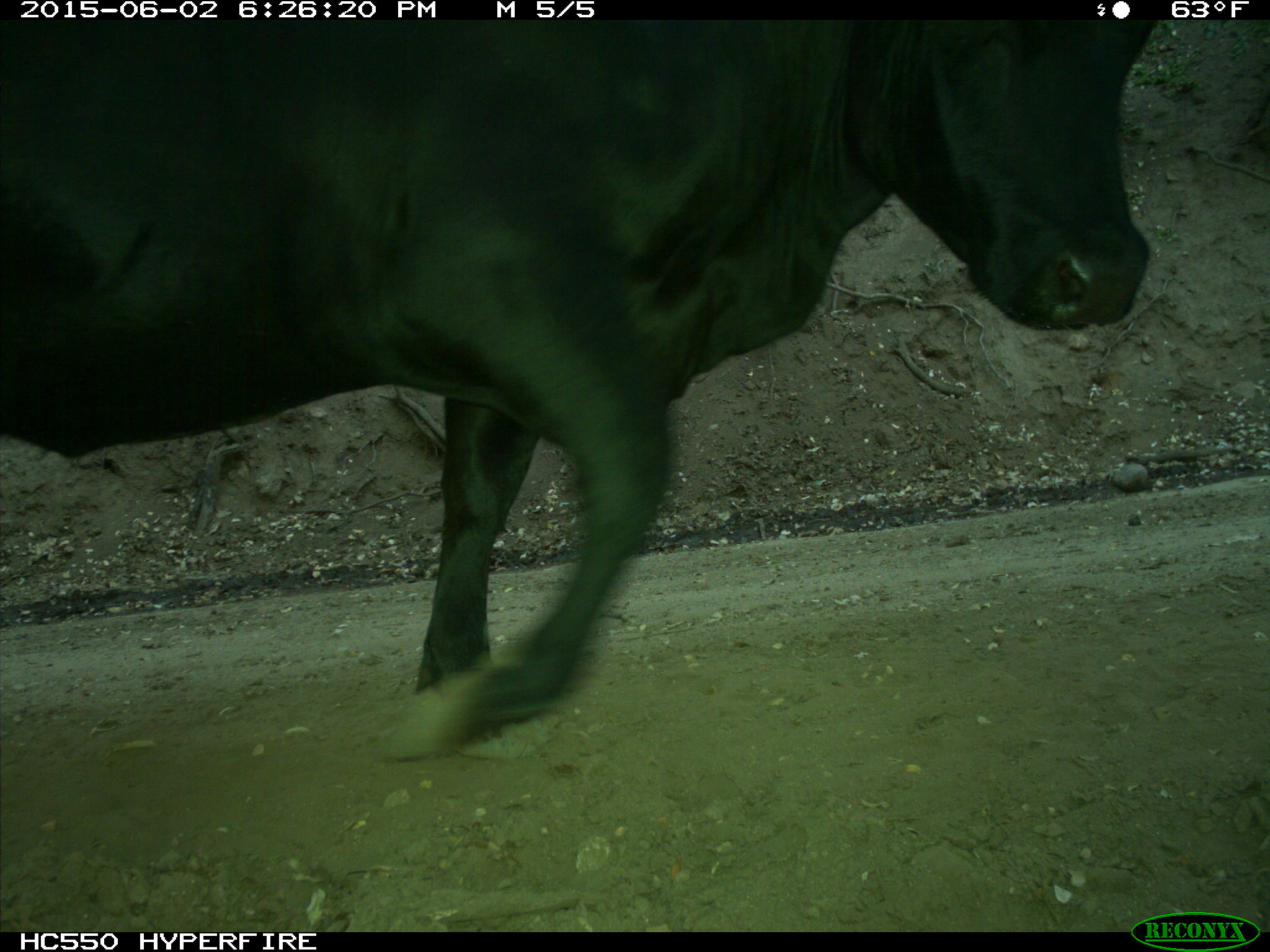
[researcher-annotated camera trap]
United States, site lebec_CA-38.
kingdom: Animalia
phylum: Chordata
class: Mammalia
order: Artiodactyla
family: Bovidae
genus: Bos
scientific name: Bos taurus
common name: domestic cow